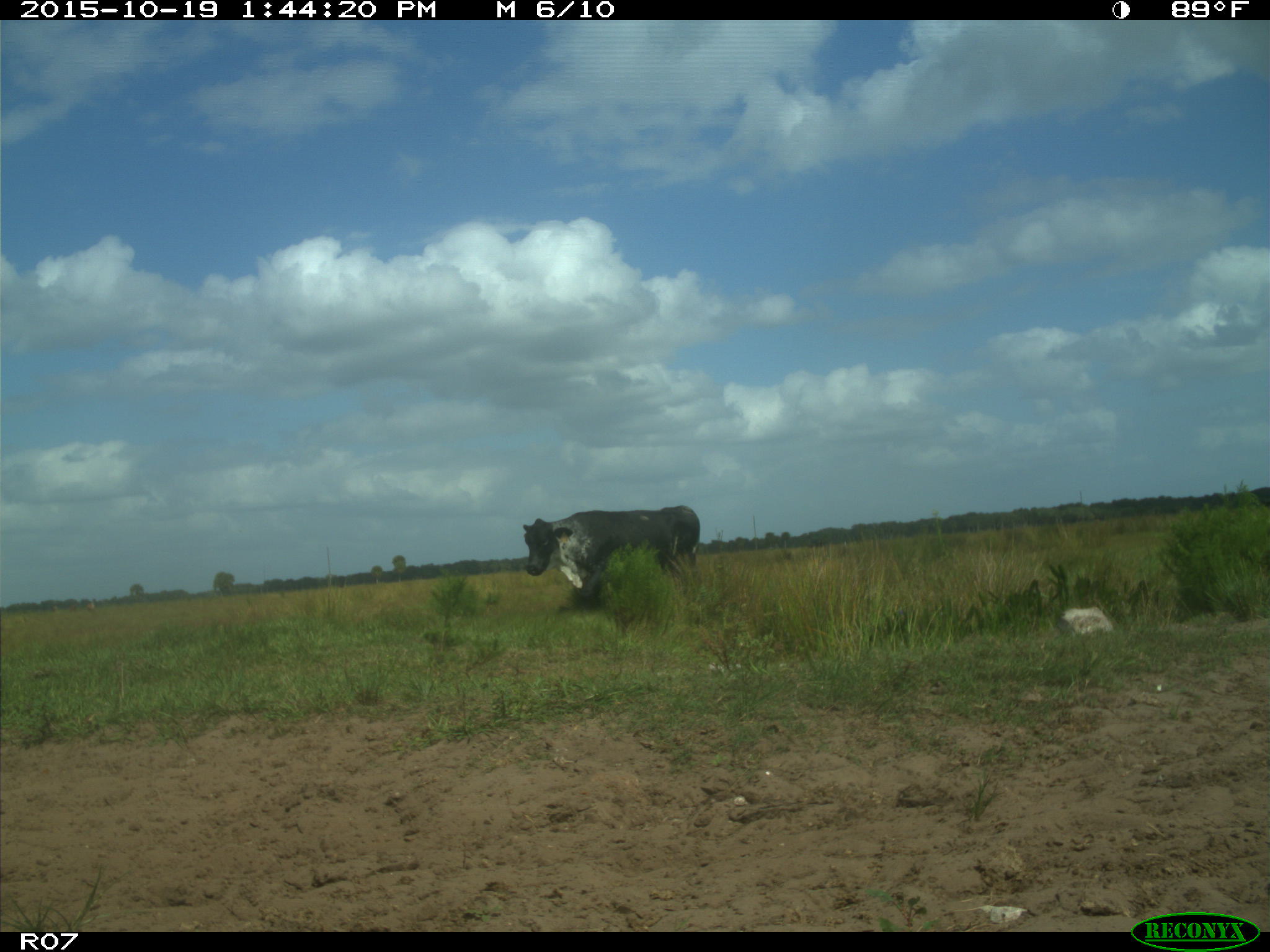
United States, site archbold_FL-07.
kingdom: Animalia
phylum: Chordata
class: Mammalia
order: Artiodactyla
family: Bovidae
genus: Bos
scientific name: Bos taurus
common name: domestic cow